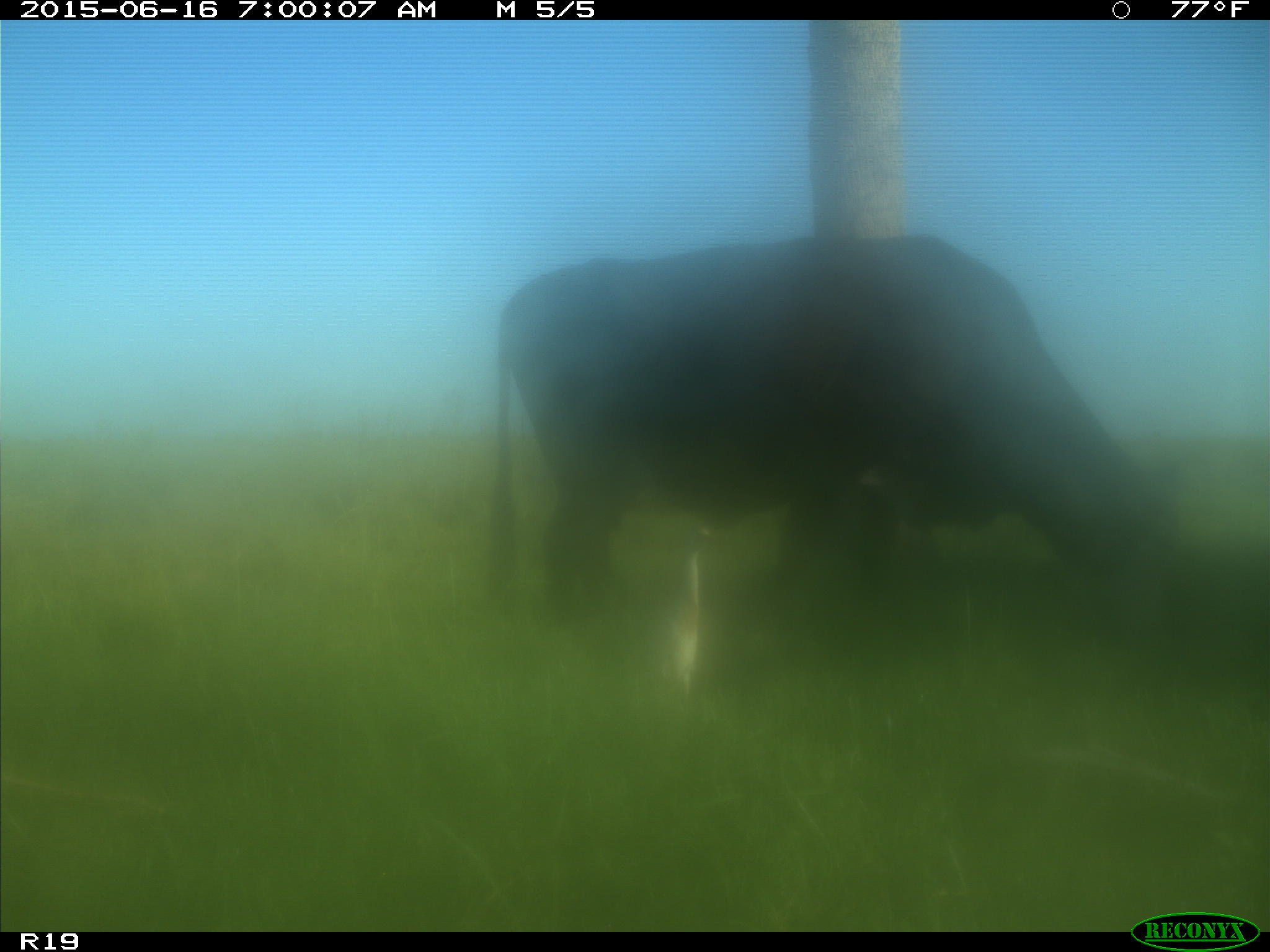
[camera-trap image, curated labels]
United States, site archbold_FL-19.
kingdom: Animalia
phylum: Chordata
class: Mammalia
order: Artiodactyla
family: Bovidae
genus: Bos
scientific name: Bos taurus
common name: domestic cow